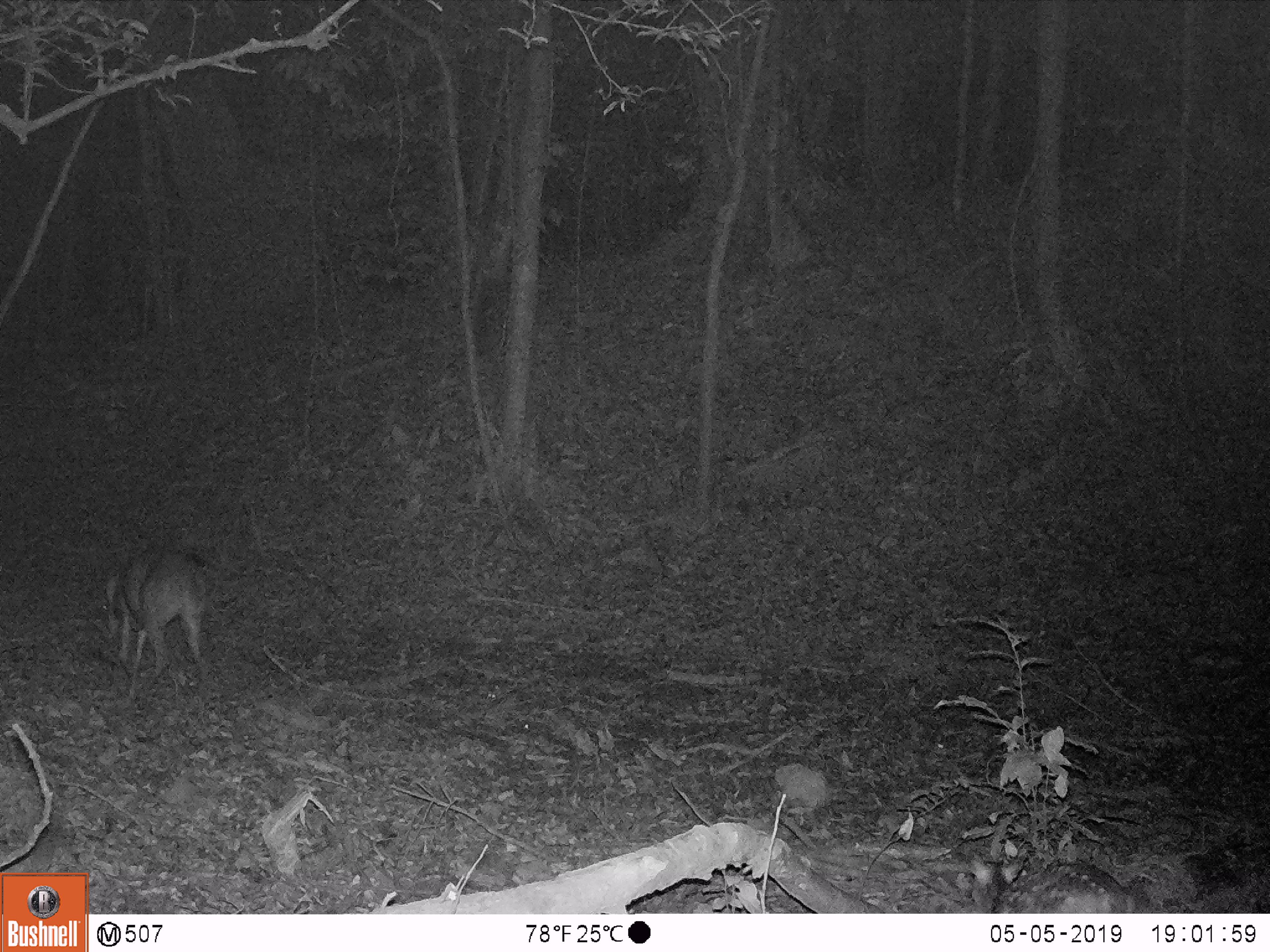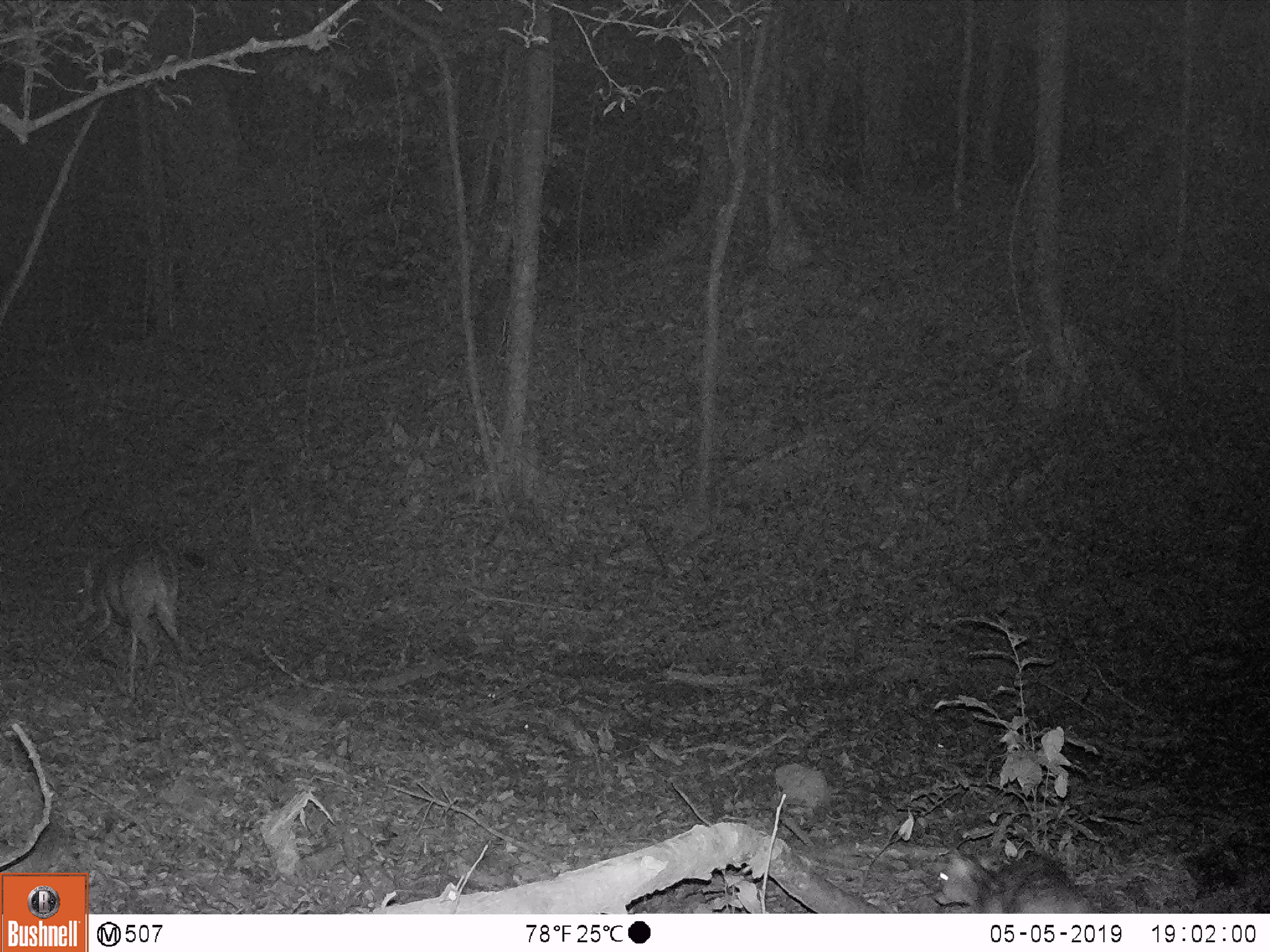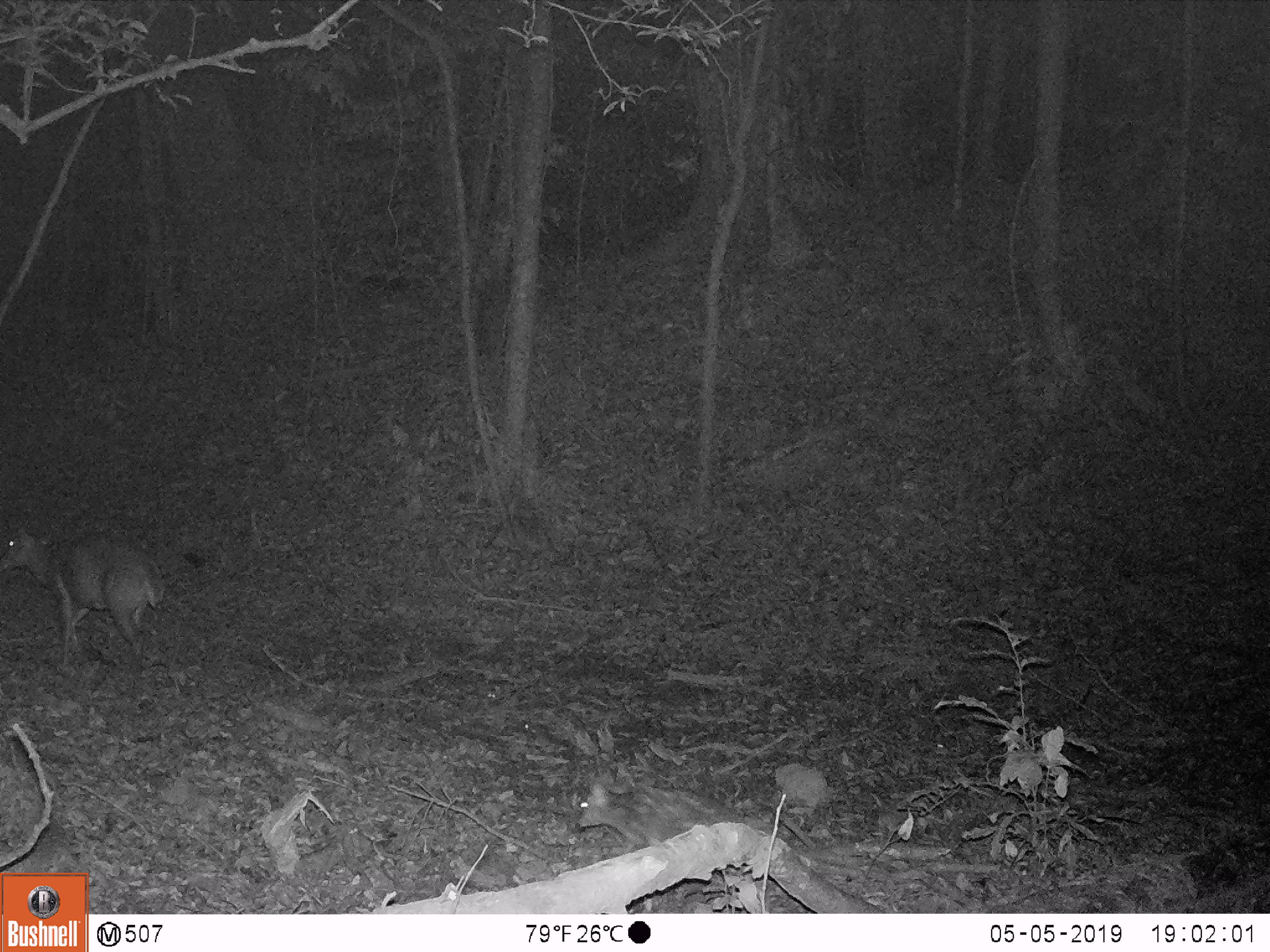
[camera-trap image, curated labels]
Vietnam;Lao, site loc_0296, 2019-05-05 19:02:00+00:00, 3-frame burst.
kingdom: Animalia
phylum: Chordata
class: Mammalia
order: Artiodactyla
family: Cervidae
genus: Muntiacus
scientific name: Muntiacus vuquangensis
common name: large-antlered muntjac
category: large antlered muntjac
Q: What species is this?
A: Large antlered muntjac (large-antlered muntjac) (Muntiacus vuquangensis).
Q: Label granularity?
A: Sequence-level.